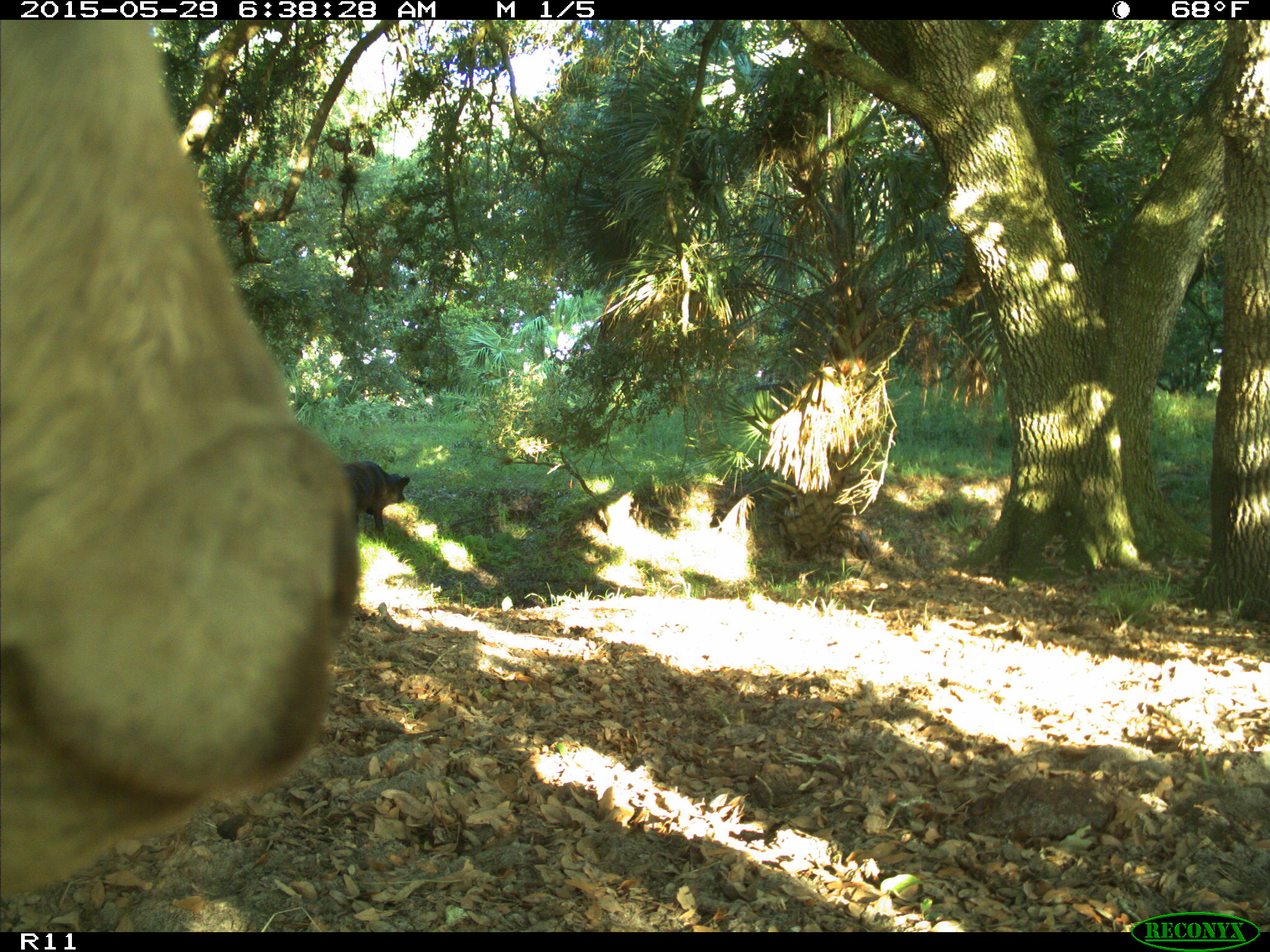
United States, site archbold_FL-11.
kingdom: Animalia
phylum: Chordata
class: Mammalia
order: Artiodactyla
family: Bovidae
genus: Bos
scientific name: Bos taurus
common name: domestic cow